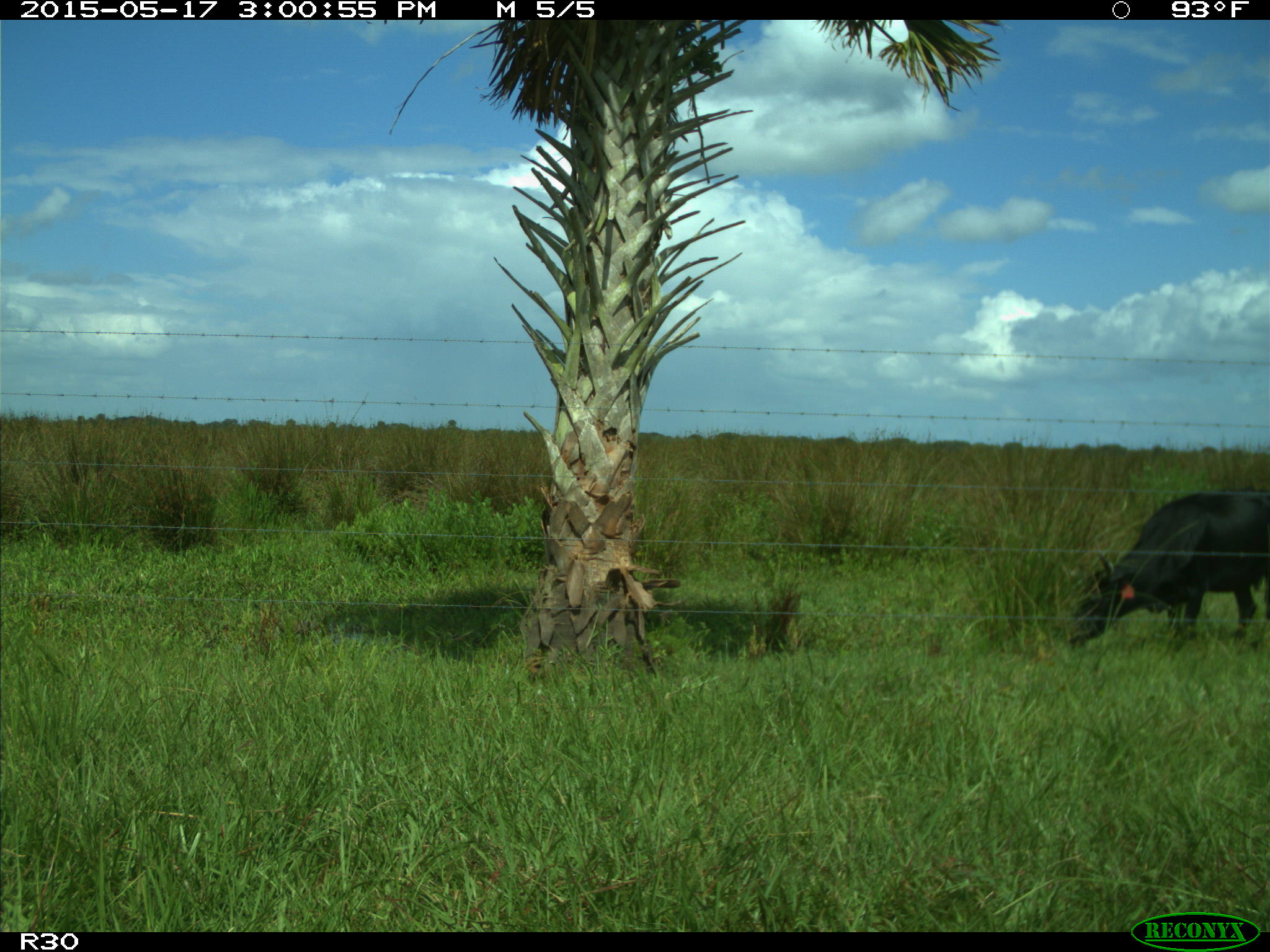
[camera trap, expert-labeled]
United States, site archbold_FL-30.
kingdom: Animalia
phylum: Chordata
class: Mammalia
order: Artiodactyla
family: Bovidae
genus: Bos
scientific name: Bos taurus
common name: domestic cow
Bos taurus (domestic cow).